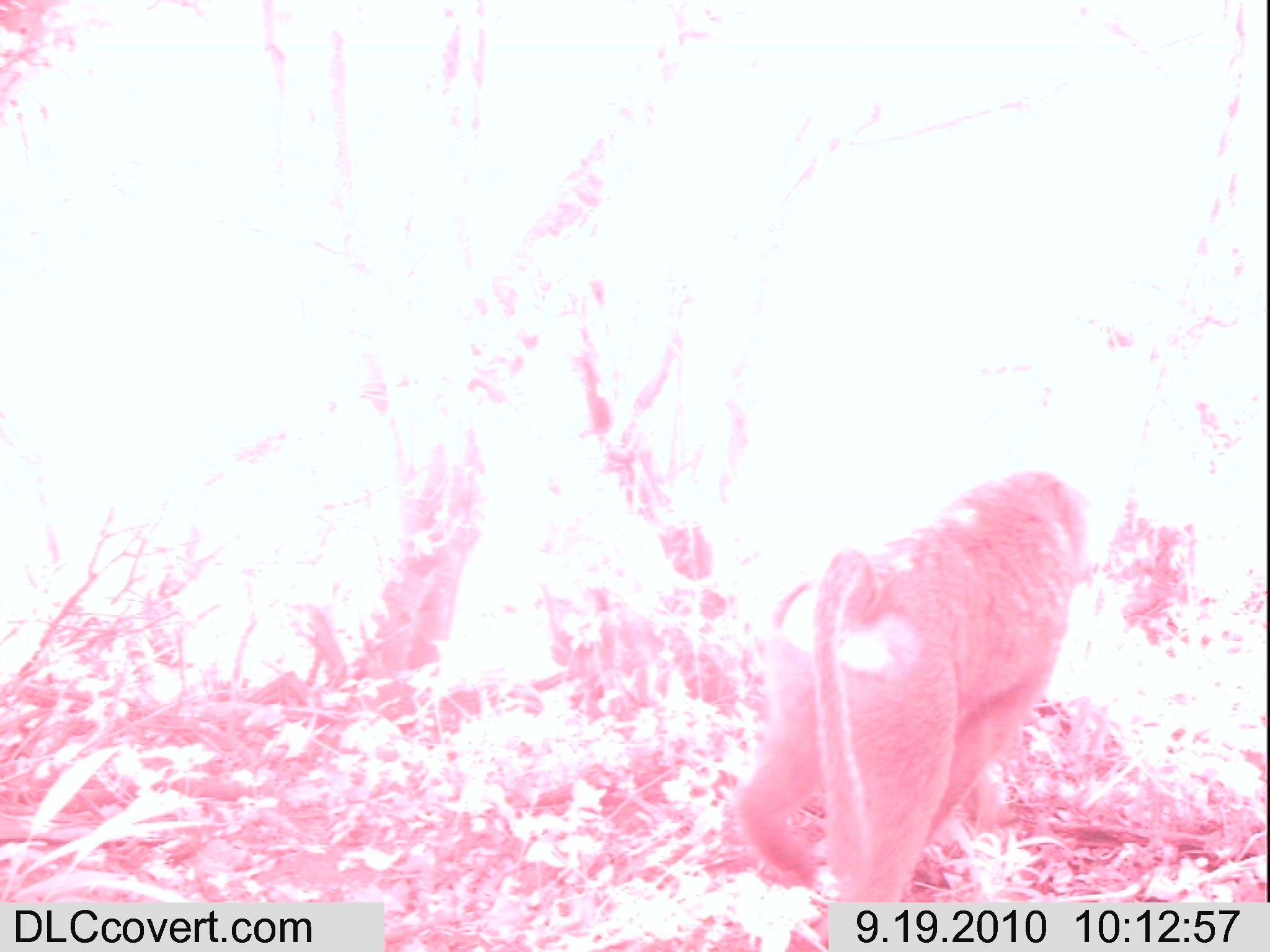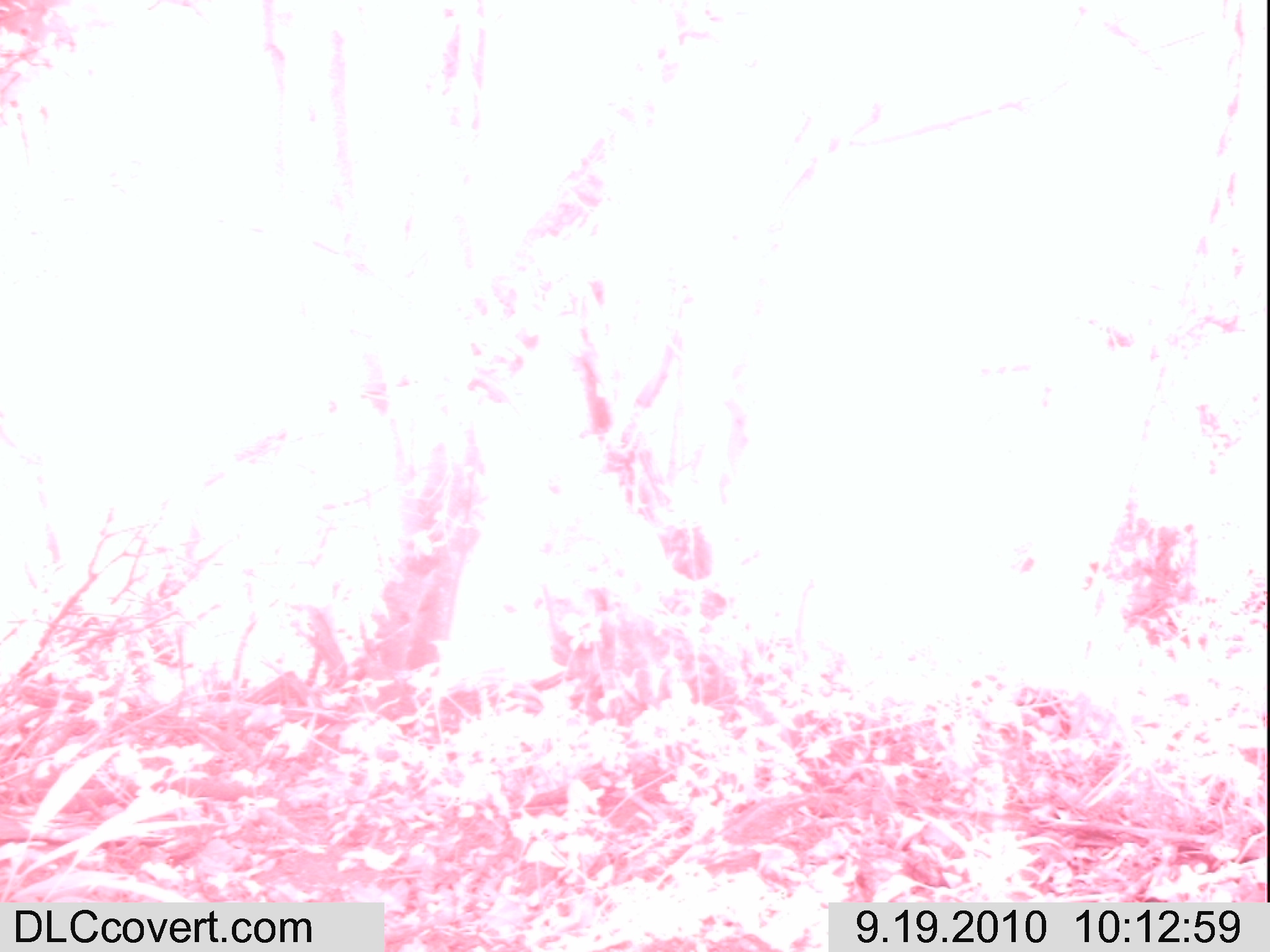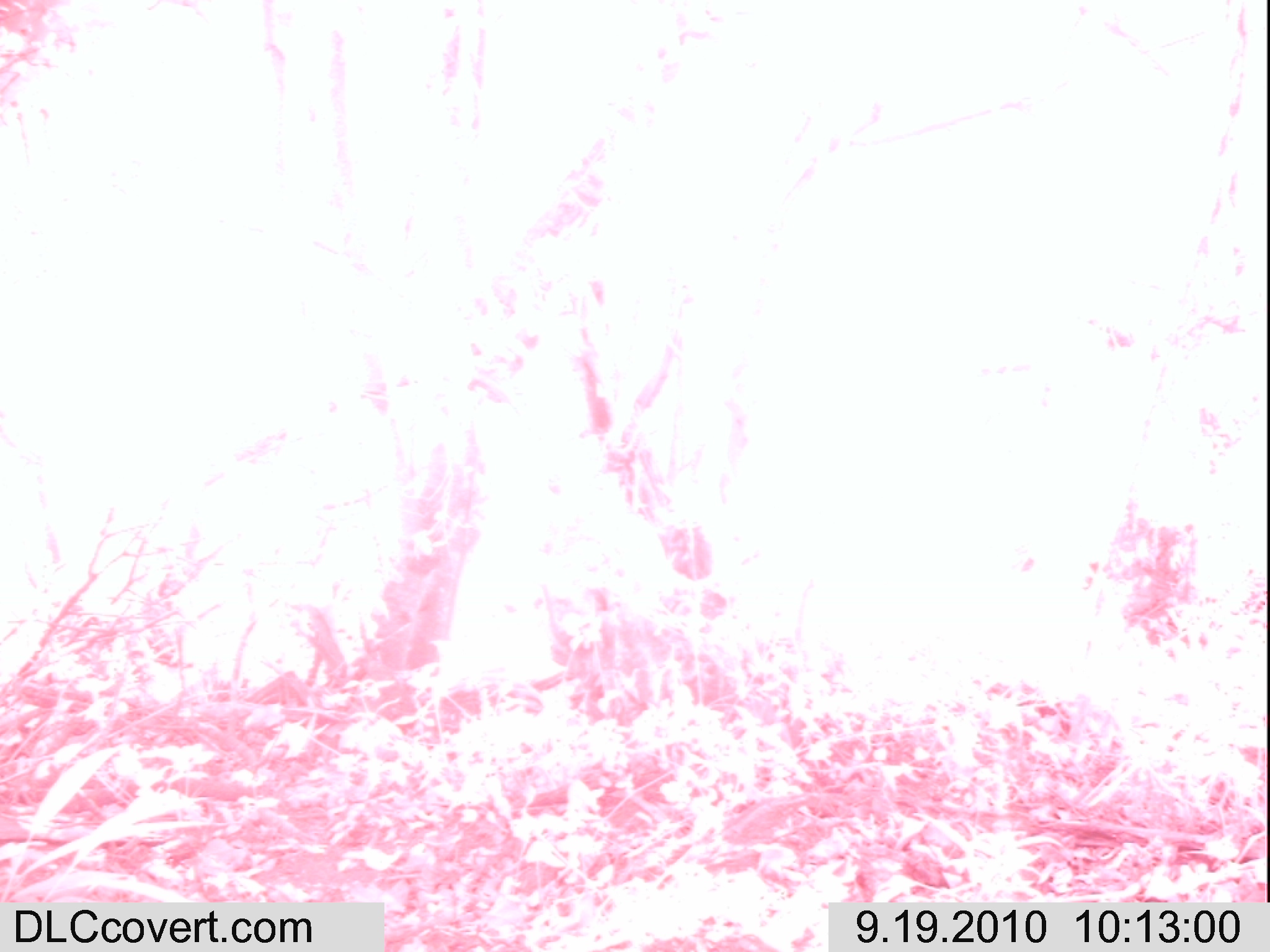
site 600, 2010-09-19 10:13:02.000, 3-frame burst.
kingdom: Animalia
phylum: Chordata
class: Mammalia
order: Primates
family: Cercopithecidae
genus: Papio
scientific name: Papio anubis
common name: olive baboon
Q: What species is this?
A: Papio anubis (olive baboon).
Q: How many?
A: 1.